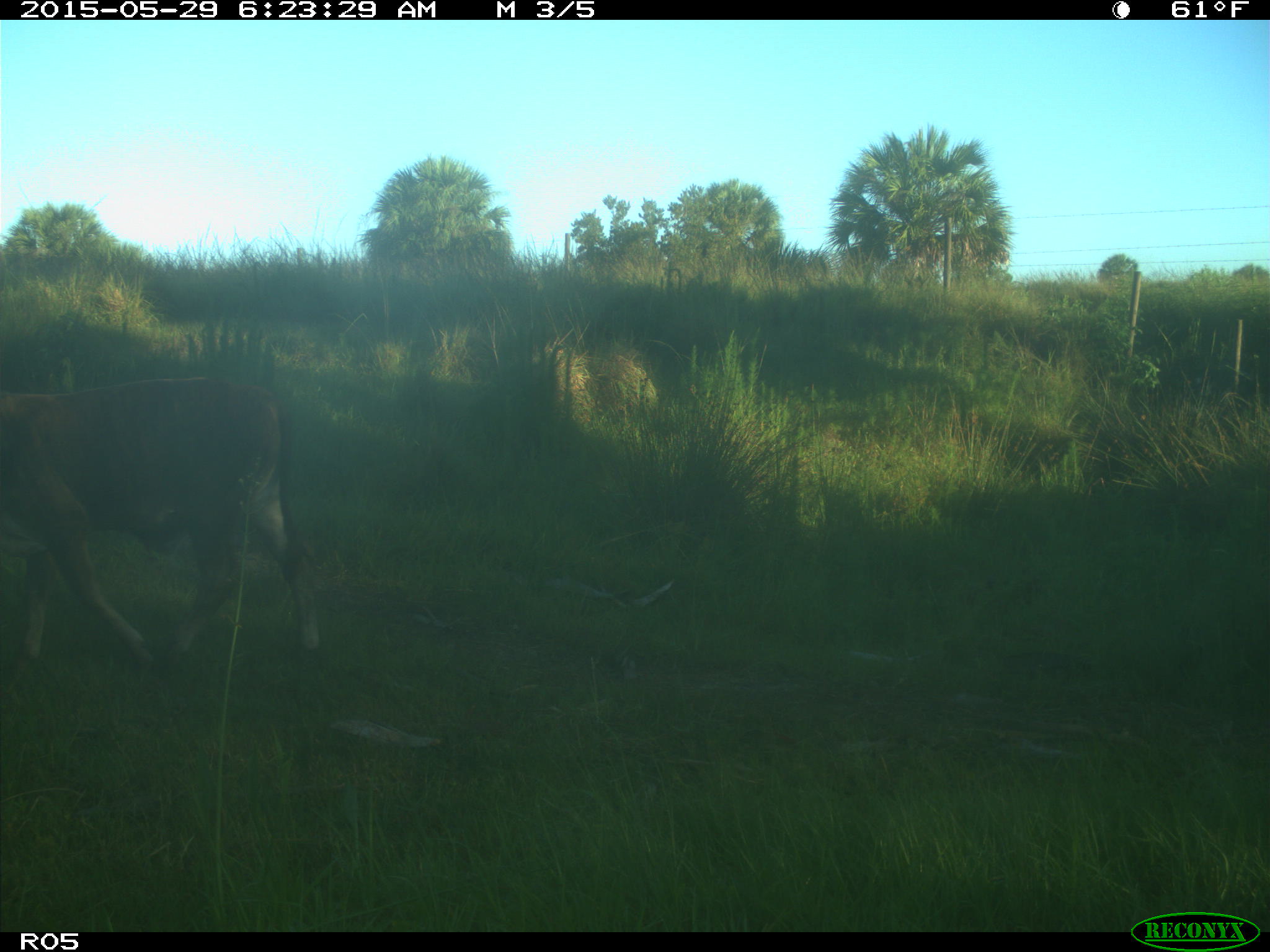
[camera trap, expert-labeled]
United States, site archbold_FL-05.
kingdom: Animalia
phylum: Chordata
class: Mammalia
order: Artiodactyla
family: Bovidae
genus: Bos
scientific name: Bos taurus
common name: domestic cow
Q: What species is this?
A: Bos taurus (domestic cow).